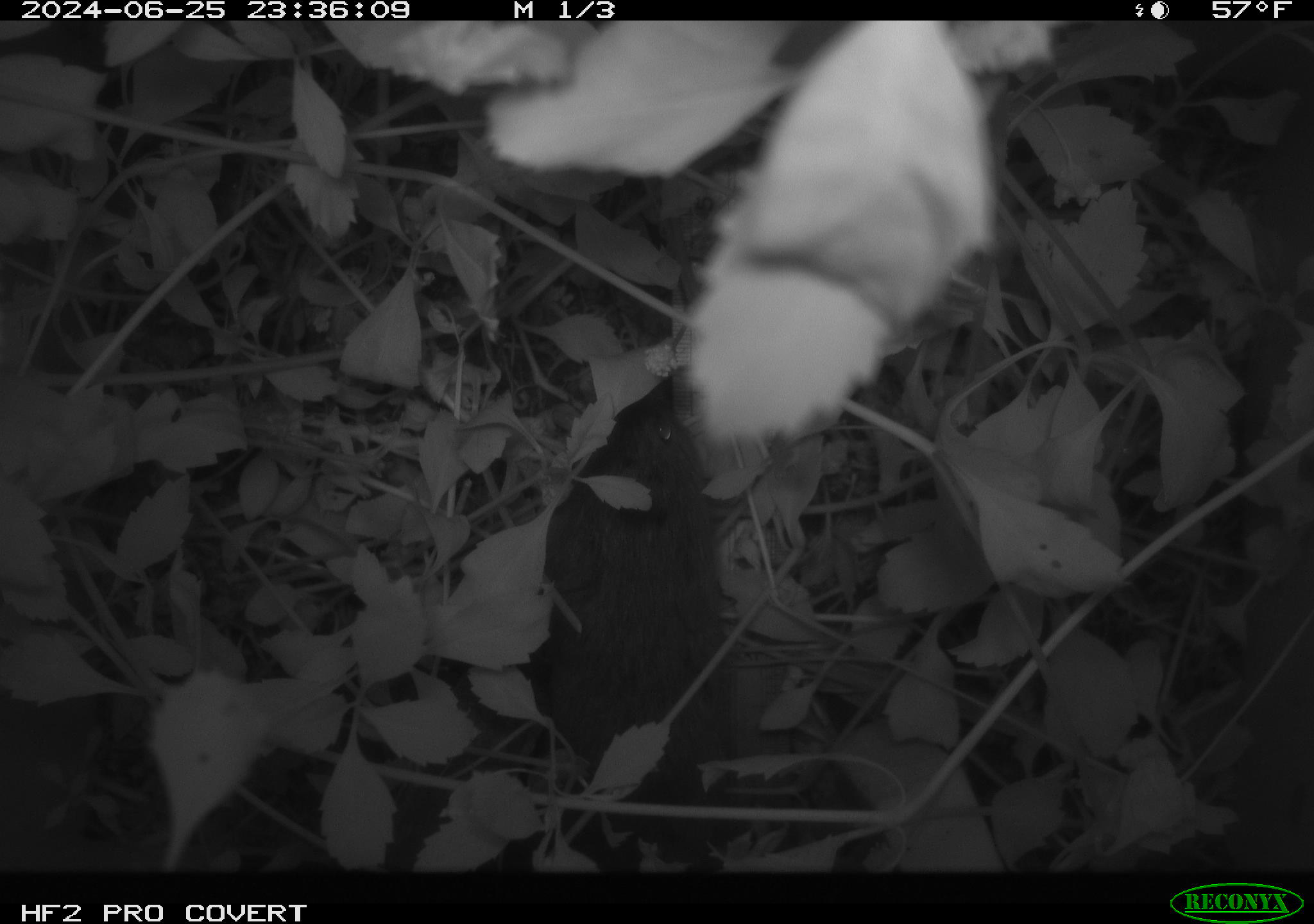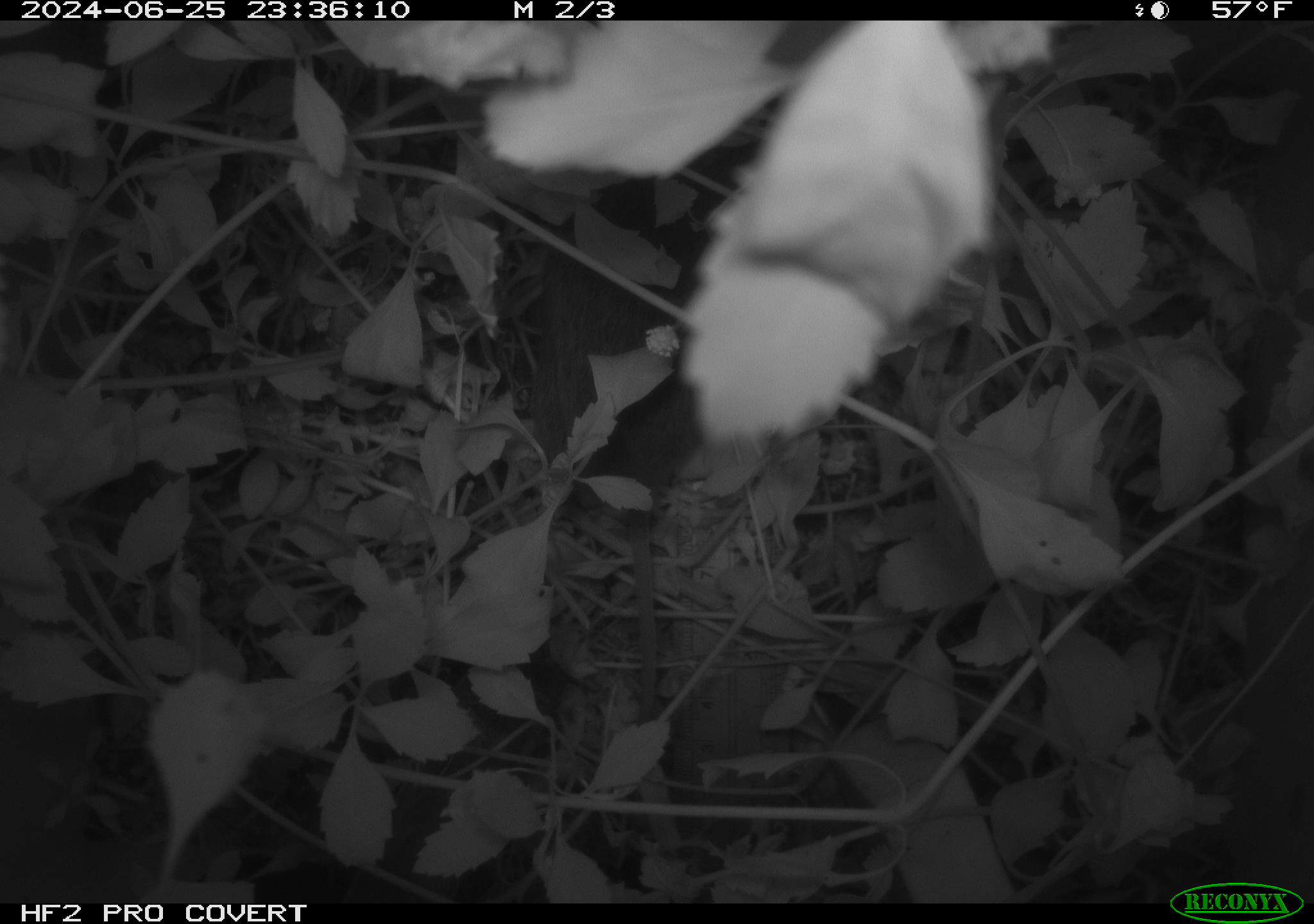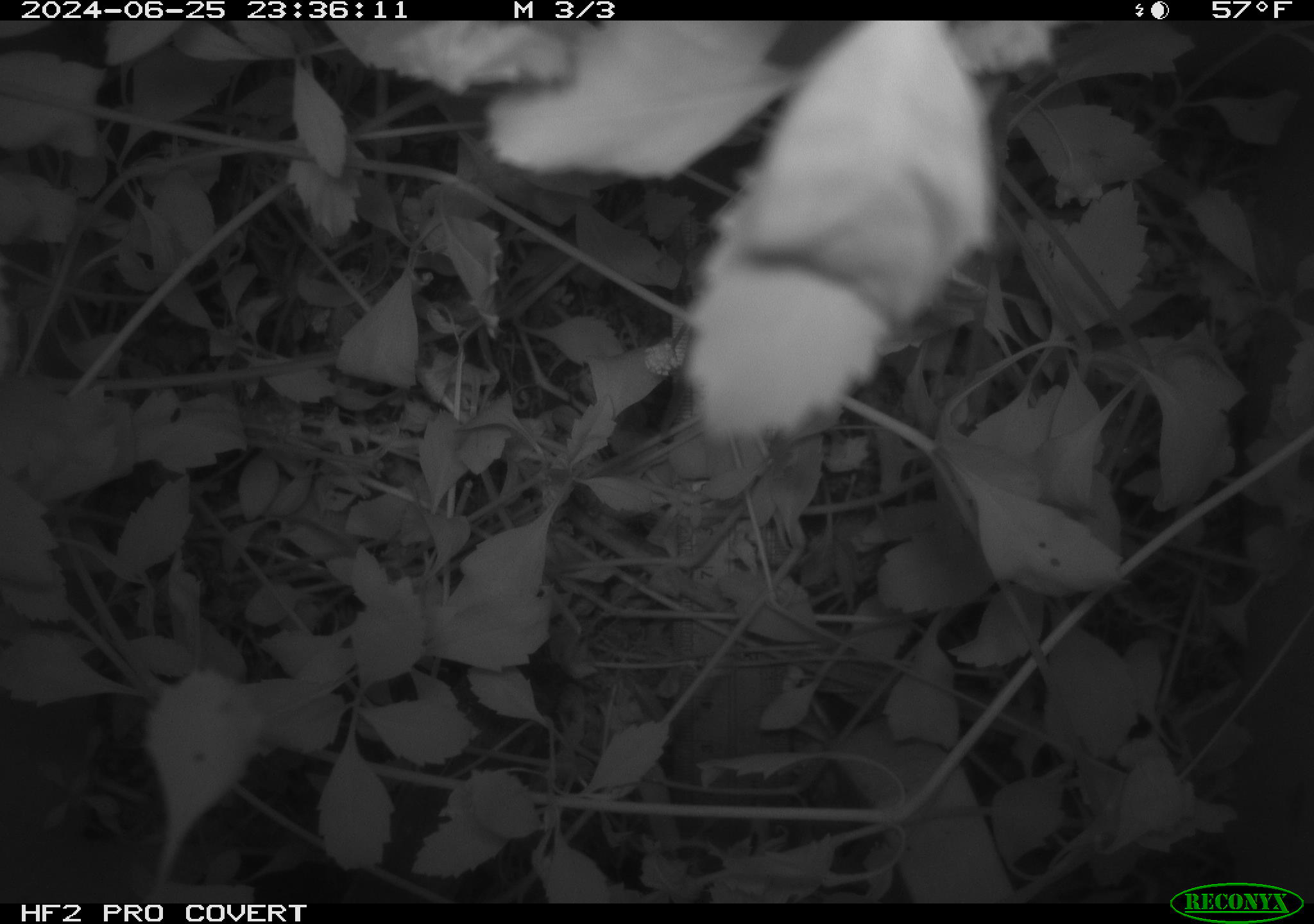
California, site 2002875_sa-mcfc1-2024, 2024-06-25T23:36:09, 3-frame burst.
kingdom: Animalia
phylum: Chordata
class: Mammalia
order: Rodentia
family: Cricetidae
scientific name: Arvicolinae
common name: voles, lemmings, and muskrats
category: arvicolinae subfamily